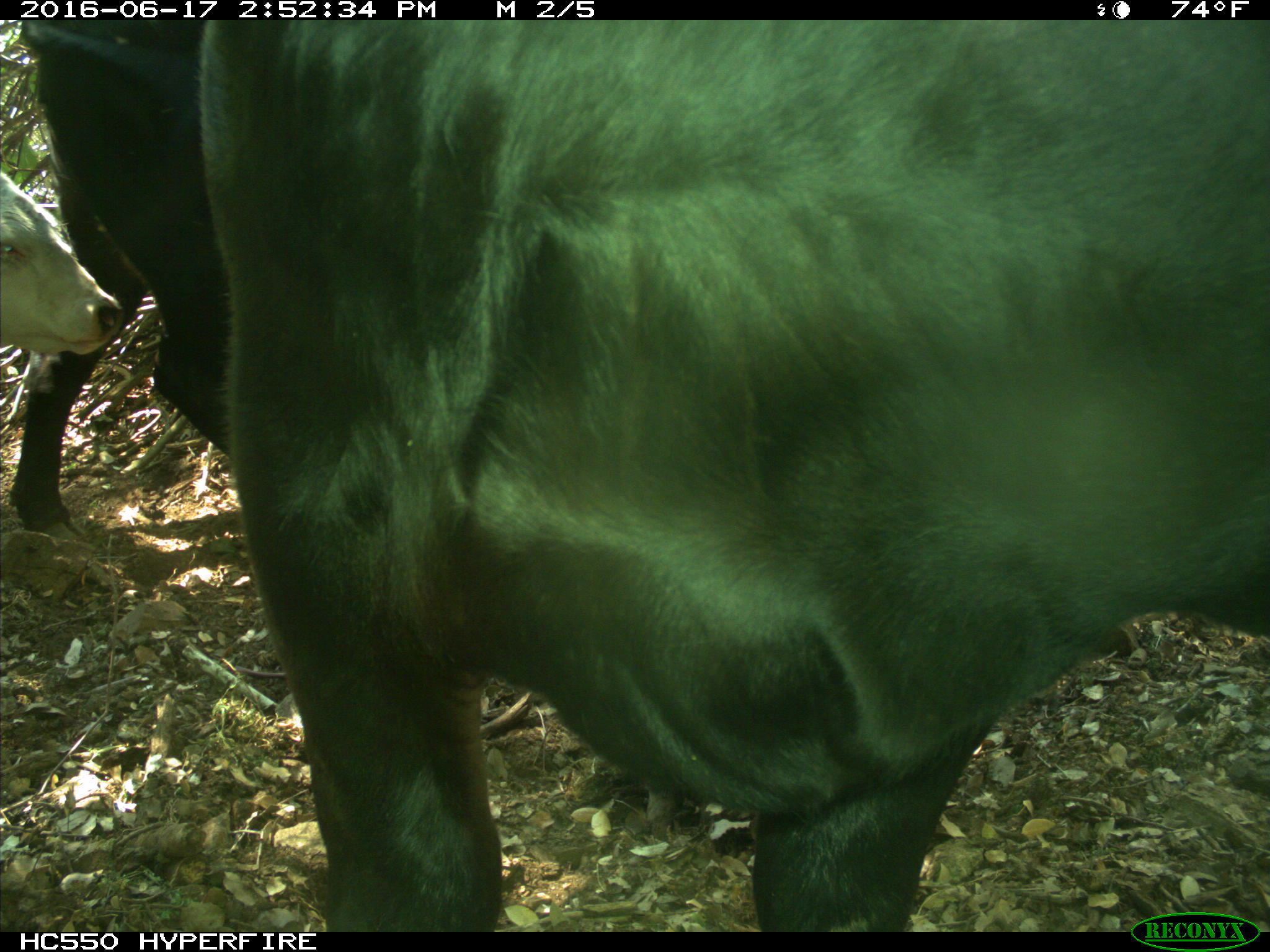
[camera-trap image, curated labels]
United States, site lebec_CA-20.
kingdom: Animalia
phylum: Chordata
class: Mammalia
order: Artiodactyla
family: Bovidae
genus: Bos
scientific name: Bos taurus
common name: domestic cow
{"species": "Bos taurus (domestic cow)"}